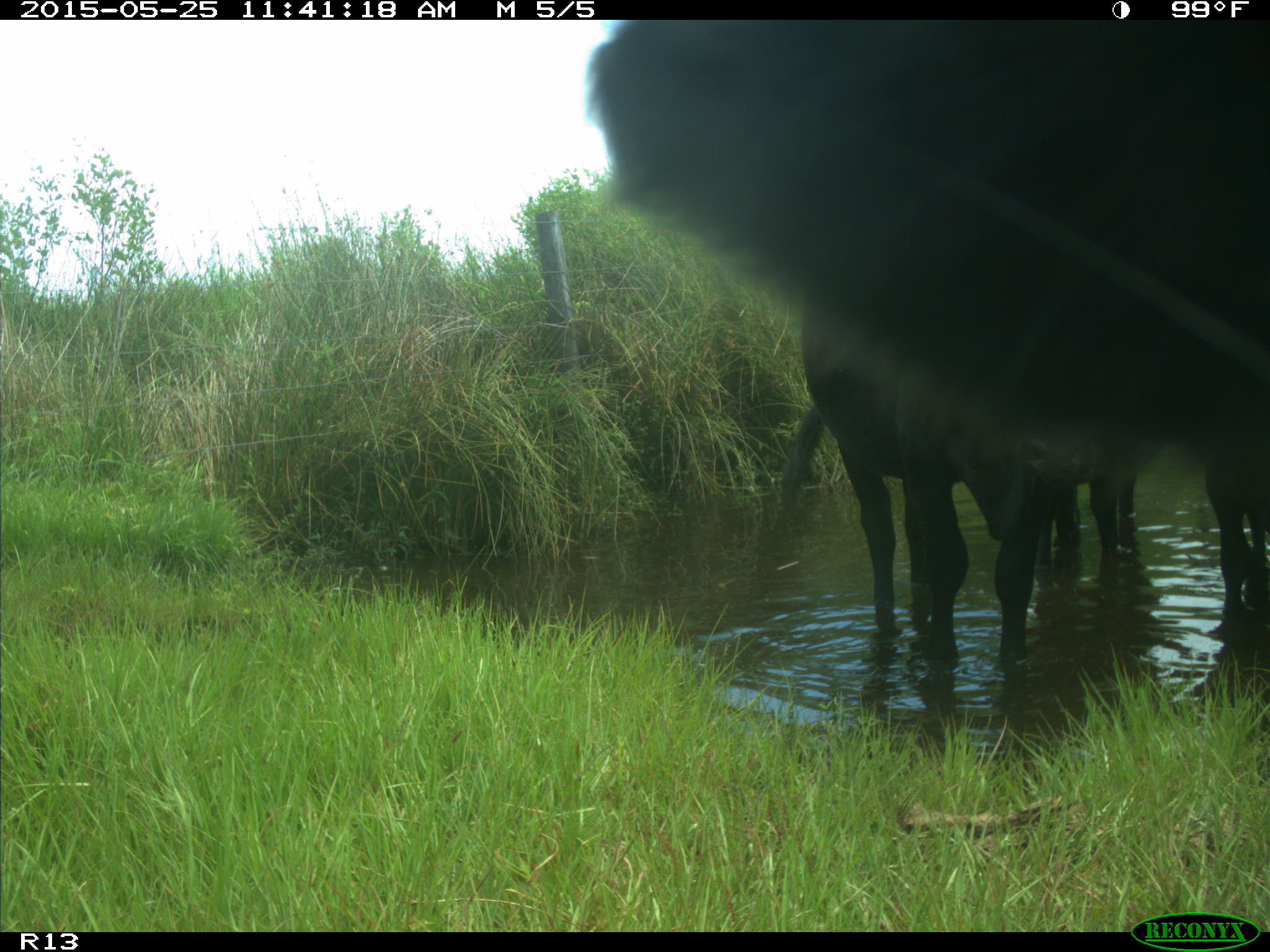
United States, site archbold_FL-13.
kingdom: Animalia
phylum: Chordata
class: Mammalia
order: Artiodactyla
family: Bovidae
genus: Bos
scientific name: Bos taurus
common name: domestic cow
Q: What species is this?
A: Bos taurus (domestic cow).